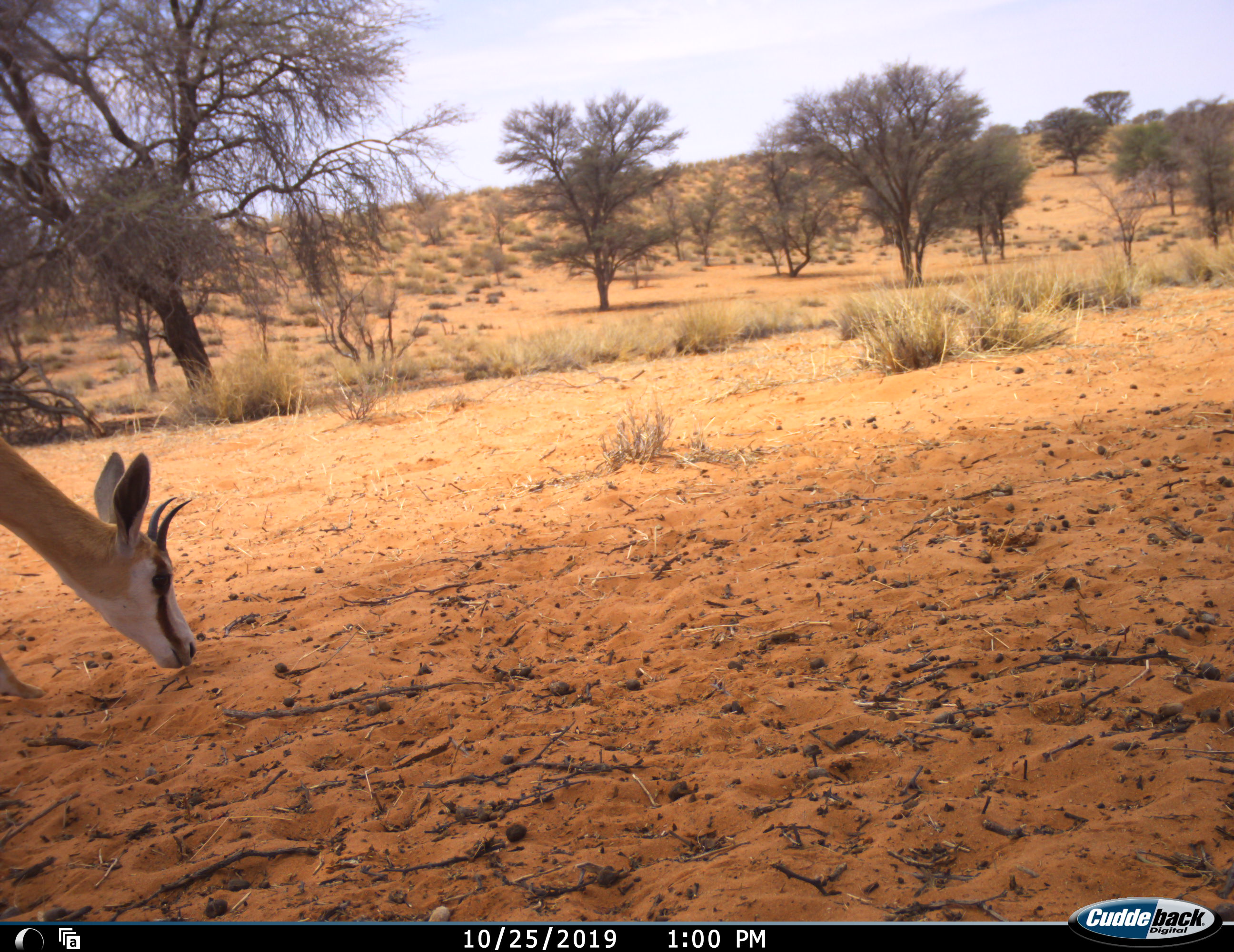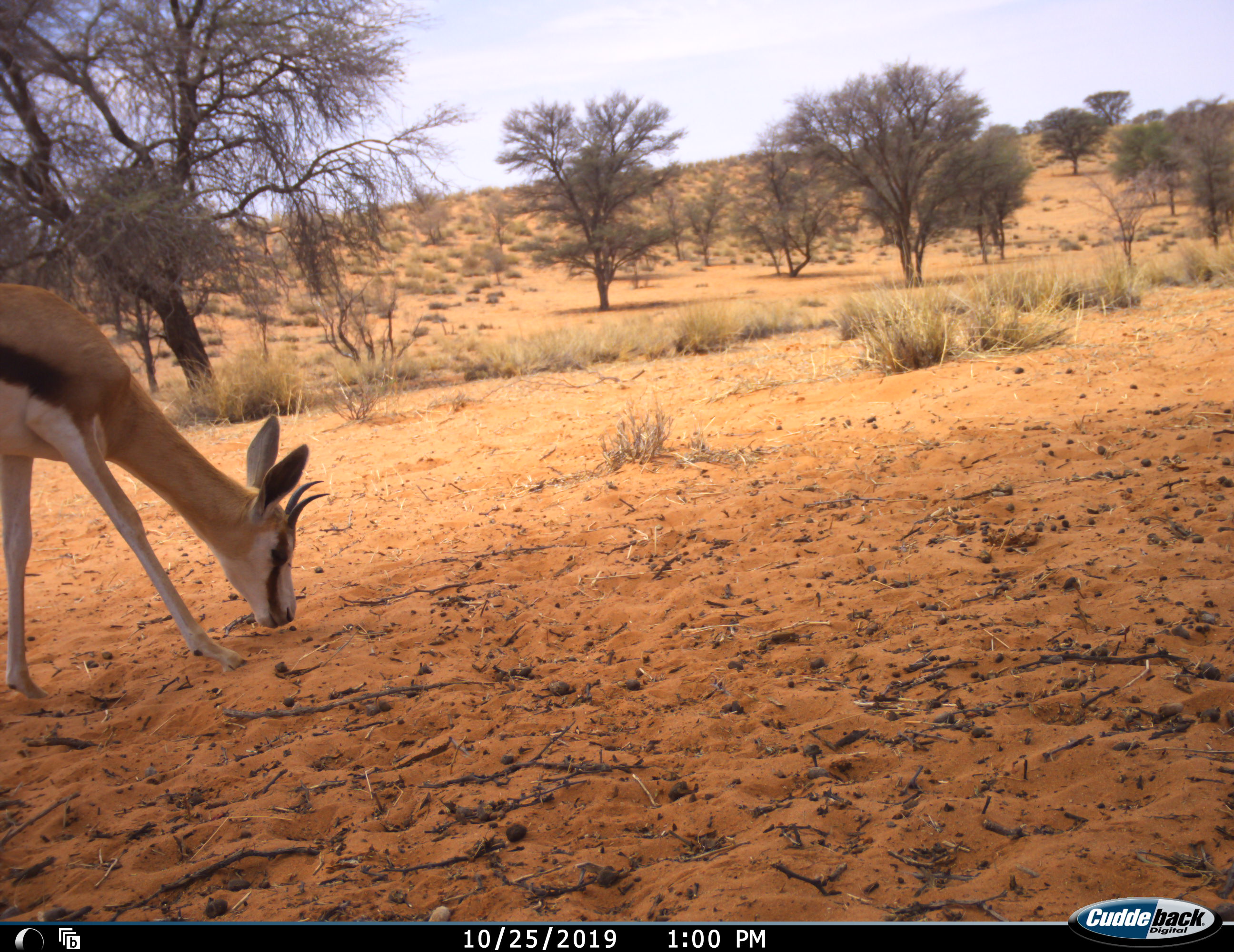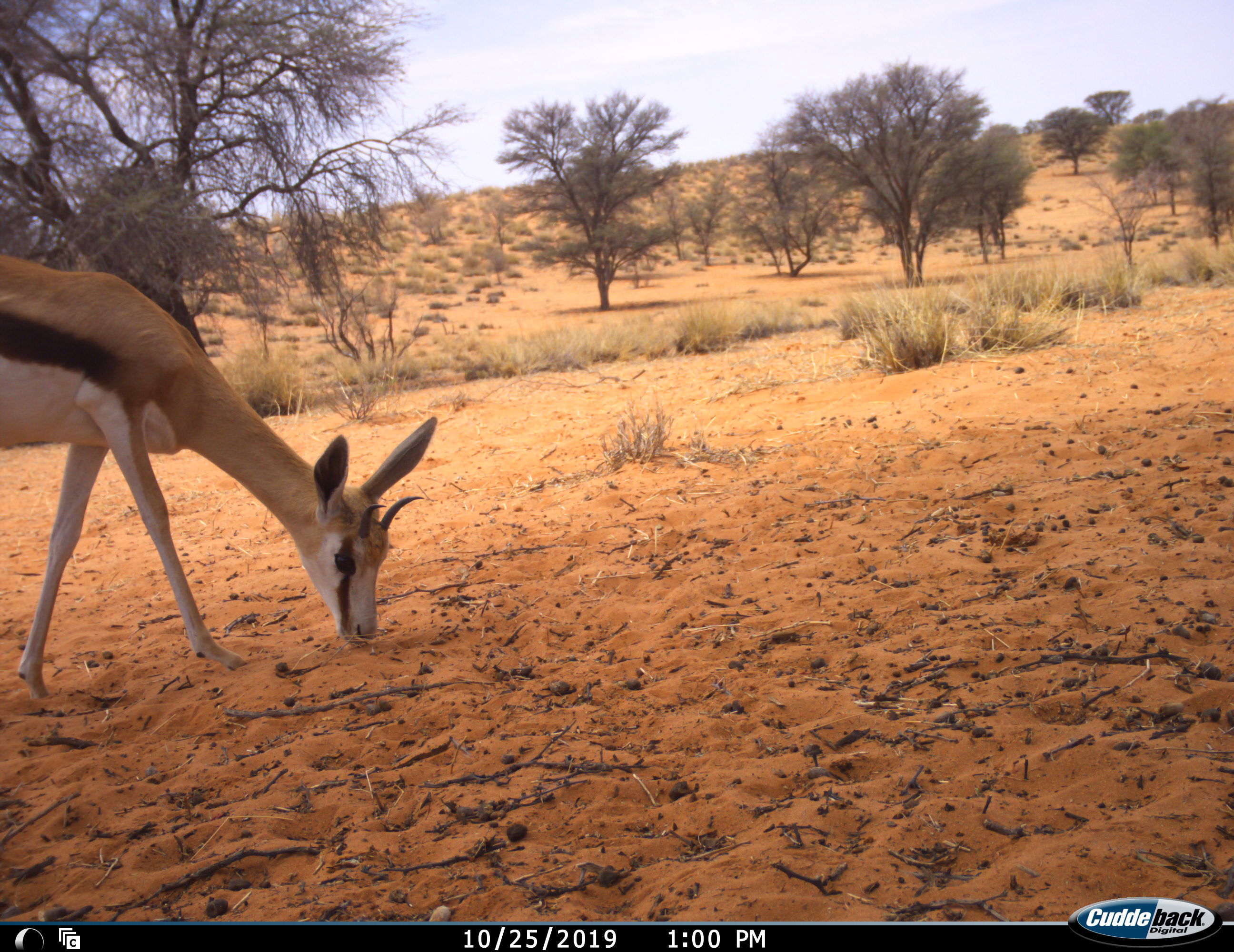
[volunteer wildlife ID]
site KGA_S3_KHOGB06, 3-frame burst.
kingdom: Animalia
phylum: Chordata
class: Mammalia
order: Artiodactyla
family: Bovidae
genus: Antidorcas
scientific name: Antidorcas marsupialis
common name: springbok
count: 1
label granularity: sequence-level